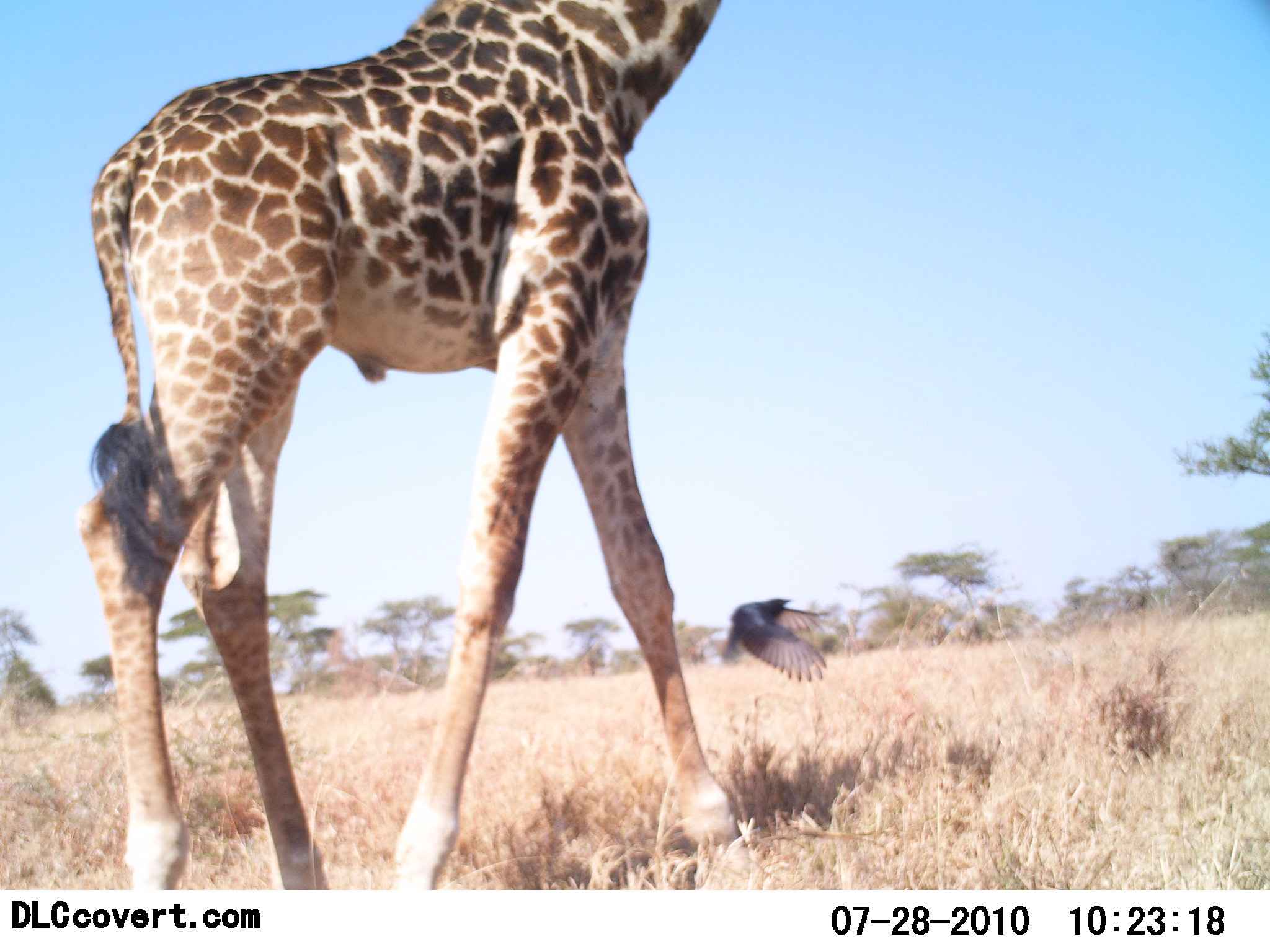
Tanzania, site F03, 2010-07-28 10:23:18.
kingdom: Animalia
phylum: Chordata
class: Mammalia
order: Artiodactyla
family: Giraffidae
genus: Giraffa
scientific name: Giraffa camelopardalis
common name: giraffe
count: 1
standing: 29%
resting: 0%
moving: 82%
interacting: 0%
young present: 0%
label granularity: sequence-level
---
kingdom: Animalia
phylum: Chordata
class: Aves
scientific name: Aves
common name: bird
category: otherbird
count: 1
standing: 7%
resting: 0%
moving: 93%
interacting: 0%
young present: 0%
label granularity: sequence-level